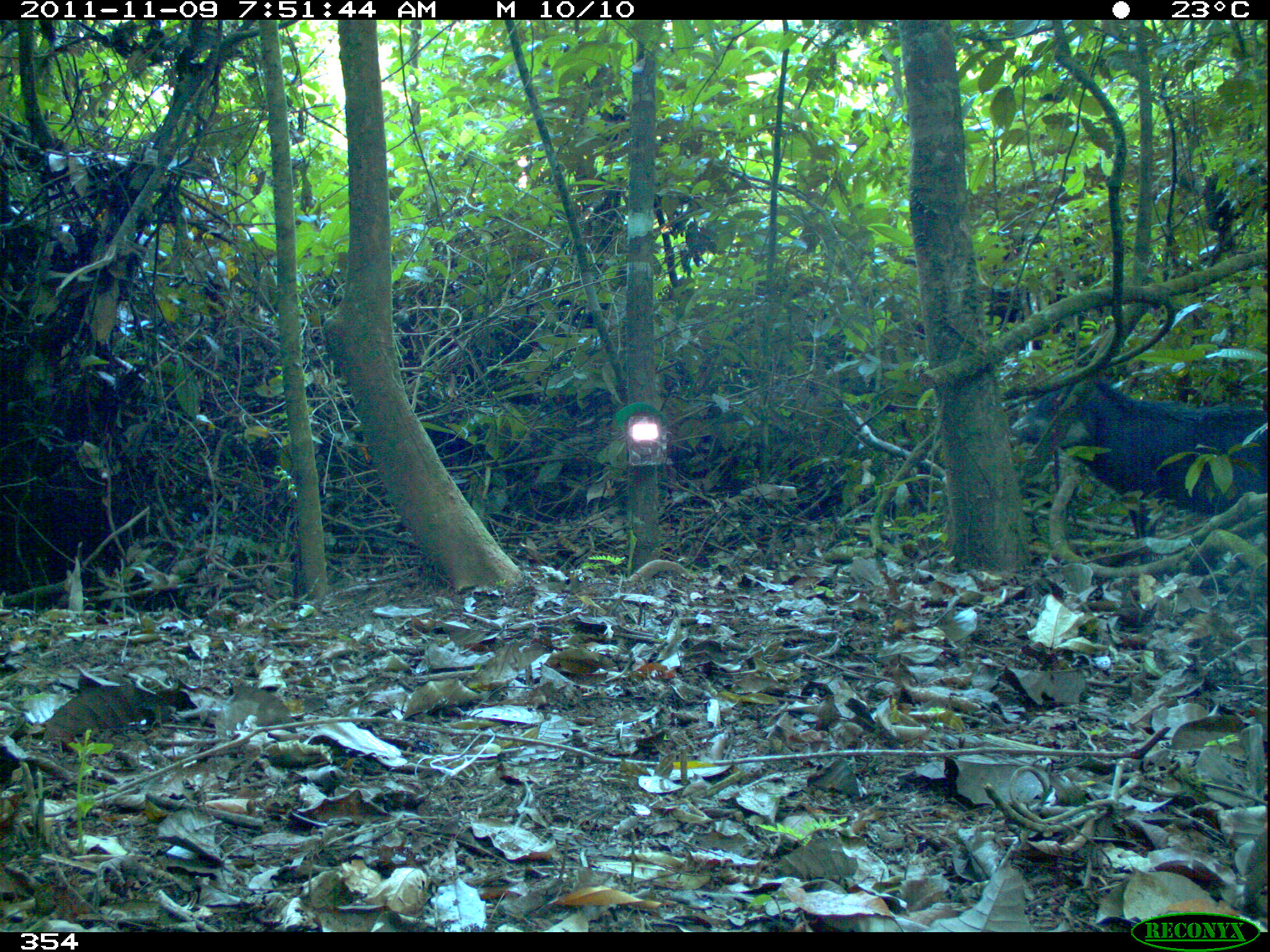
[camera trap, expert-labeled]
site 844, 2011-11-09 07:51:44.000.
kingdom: Animalia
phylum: Chordata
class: Mammalia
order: Artiodactyla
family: Tayassuidae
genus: Tayassu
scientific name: Tayassu pecari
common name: white-lipped peccary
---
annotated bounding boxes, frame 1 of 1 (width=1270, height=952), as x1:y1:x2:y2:
tayassu pecari: 1008:369:1267:562